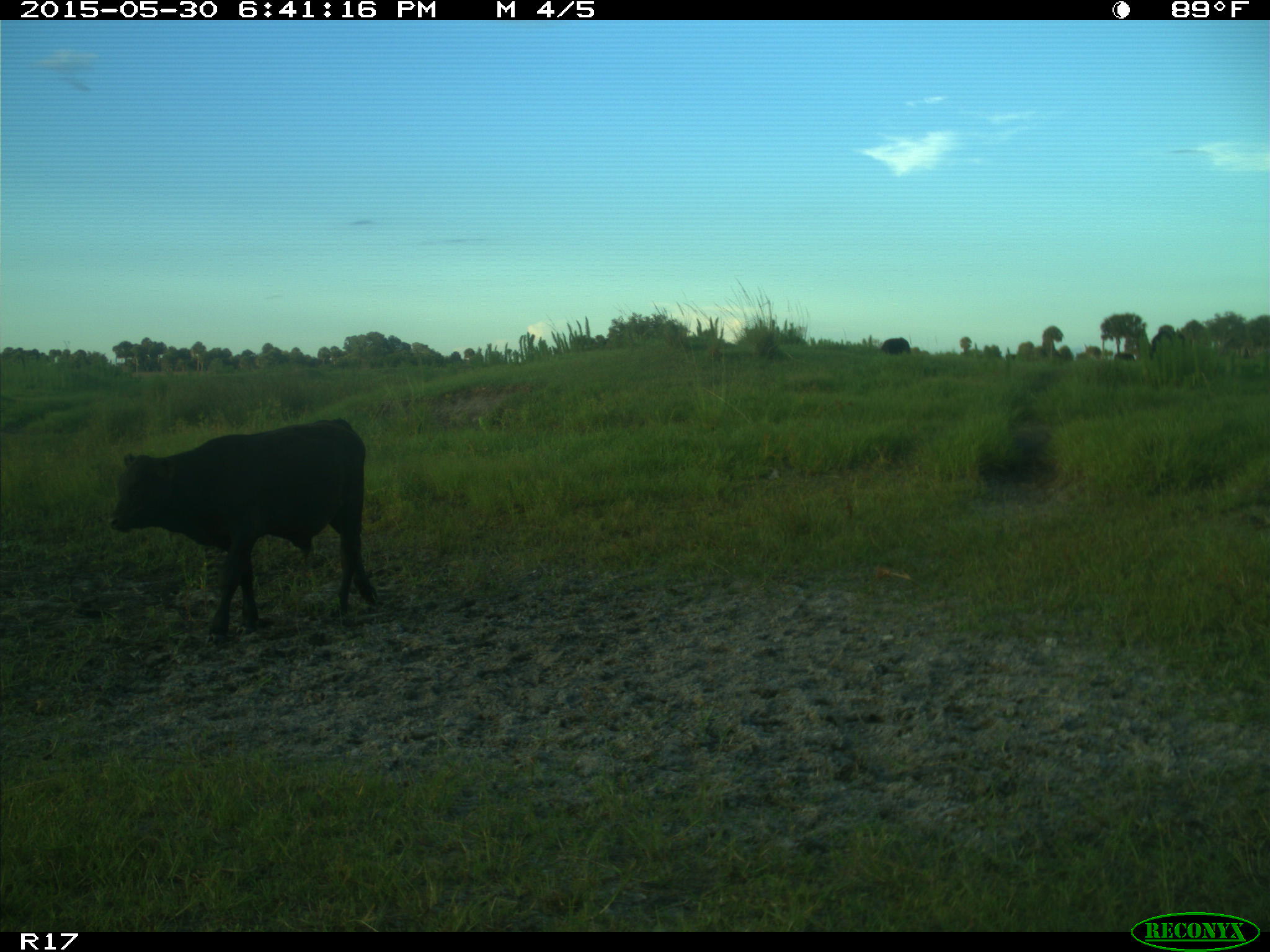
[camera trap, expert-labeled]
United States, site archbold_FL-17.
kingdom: Animalia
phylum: Chordata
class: Mammalia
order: Artiodactyla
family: Bovidae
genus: Bos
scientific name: Bos taurus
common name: domestic cow